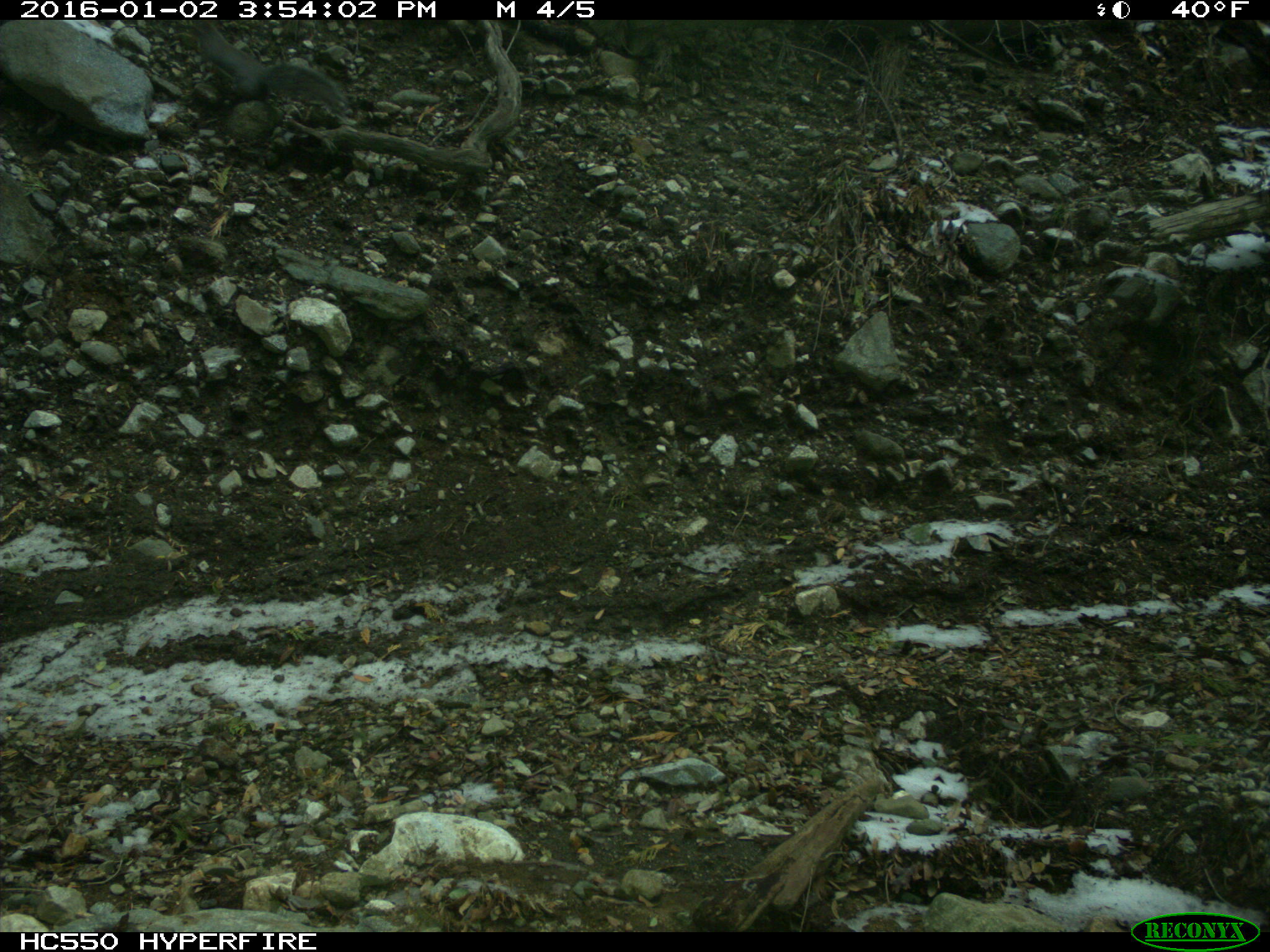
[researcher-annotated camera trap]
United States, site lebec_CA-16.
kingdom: Animalia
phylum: Chordata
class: Mammalia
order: Rodentia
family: Sciuridae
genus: Sciurus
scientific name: Sciurus carolinensis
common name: eastern gray squirrel